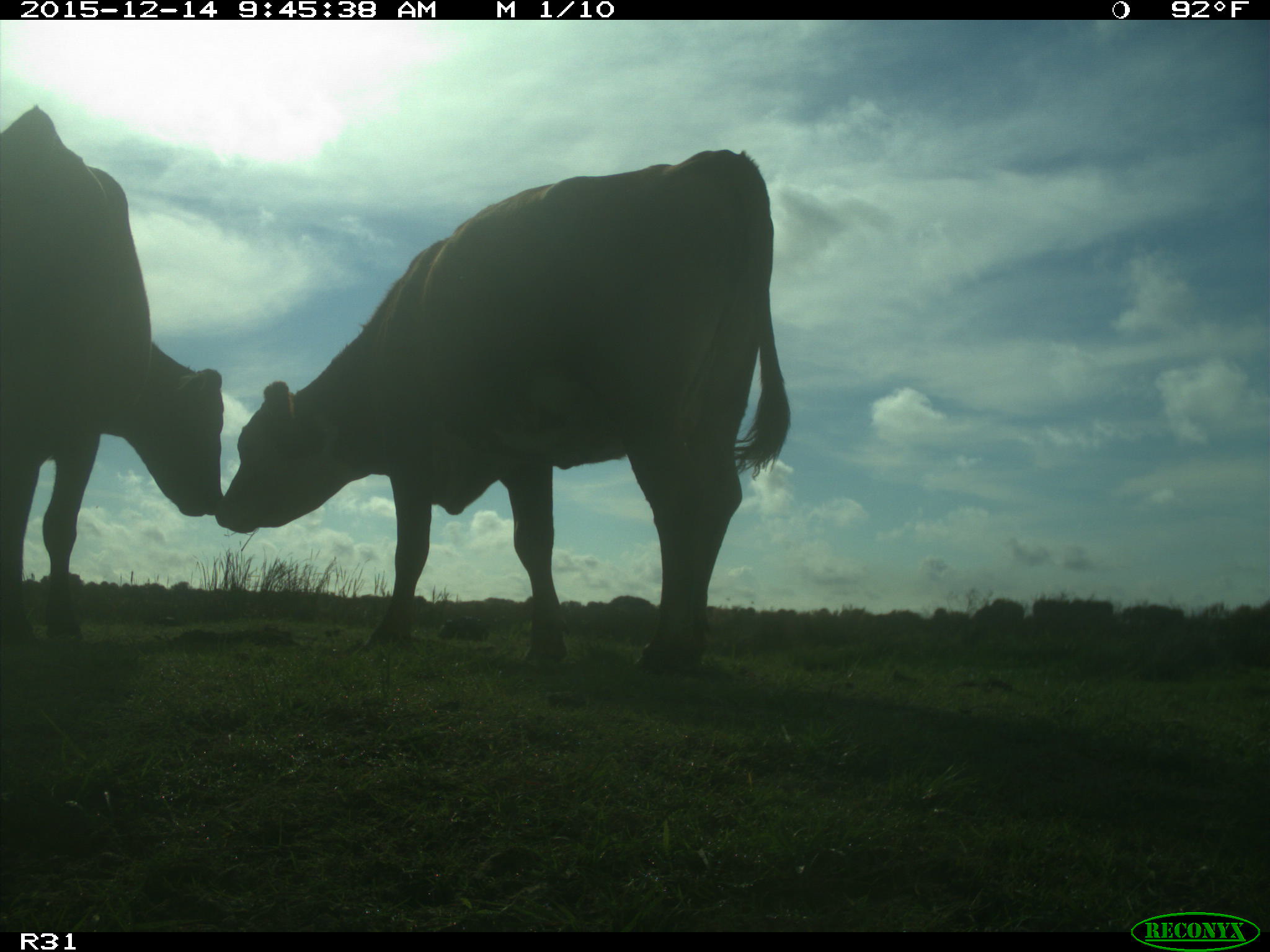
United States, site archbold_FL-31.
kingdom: Animalia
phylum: Chordata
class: Mammalia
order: Artiodactyla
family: Bovidae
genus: Bos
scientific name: Bos taurus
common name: domestic cow